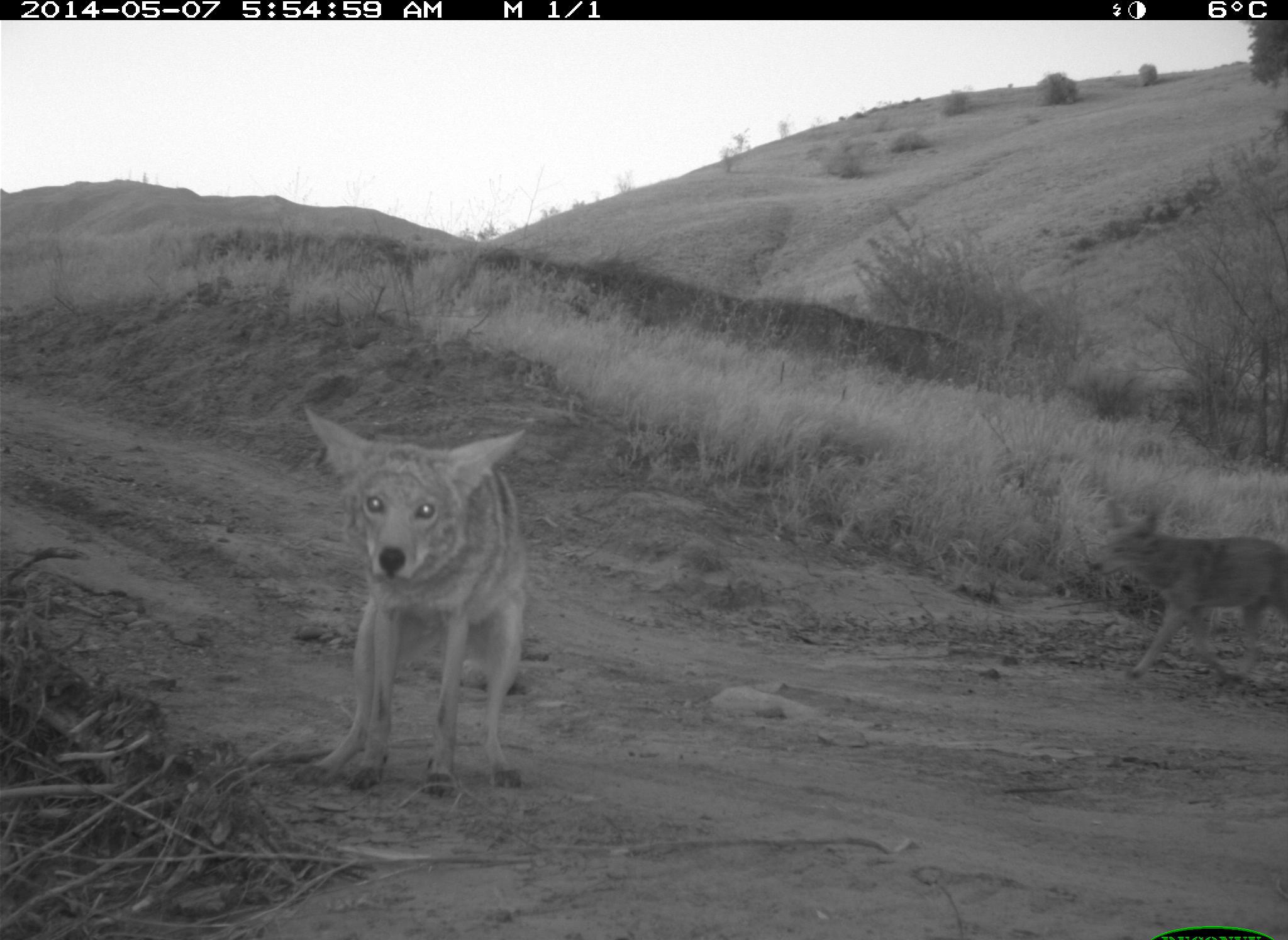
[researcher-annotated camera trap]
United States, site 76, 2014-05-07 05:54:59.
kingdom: Animalia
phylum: Chordata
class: Mammalia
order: Carnivora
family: Canidae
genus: Canis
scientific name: Canis latrans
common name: coyote